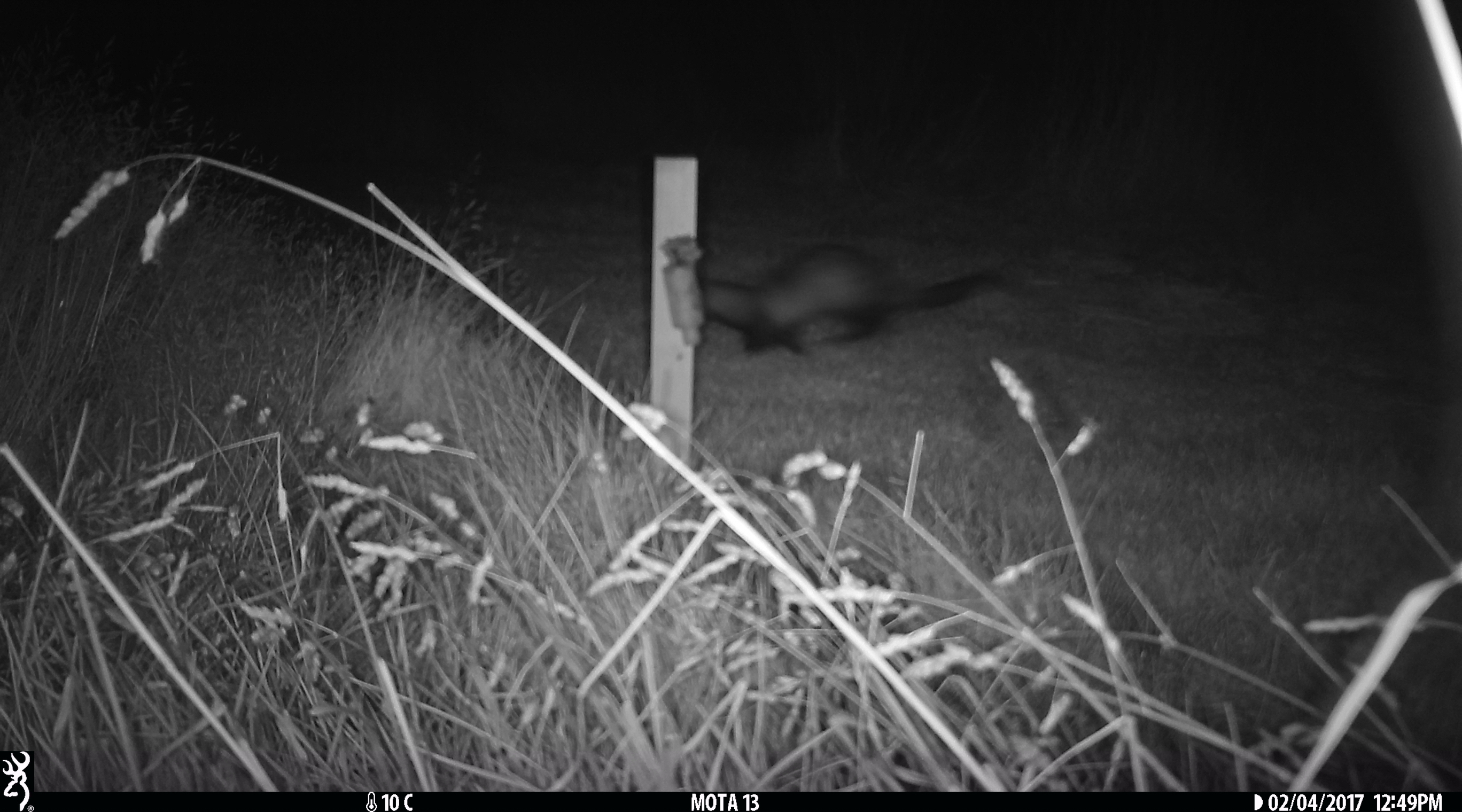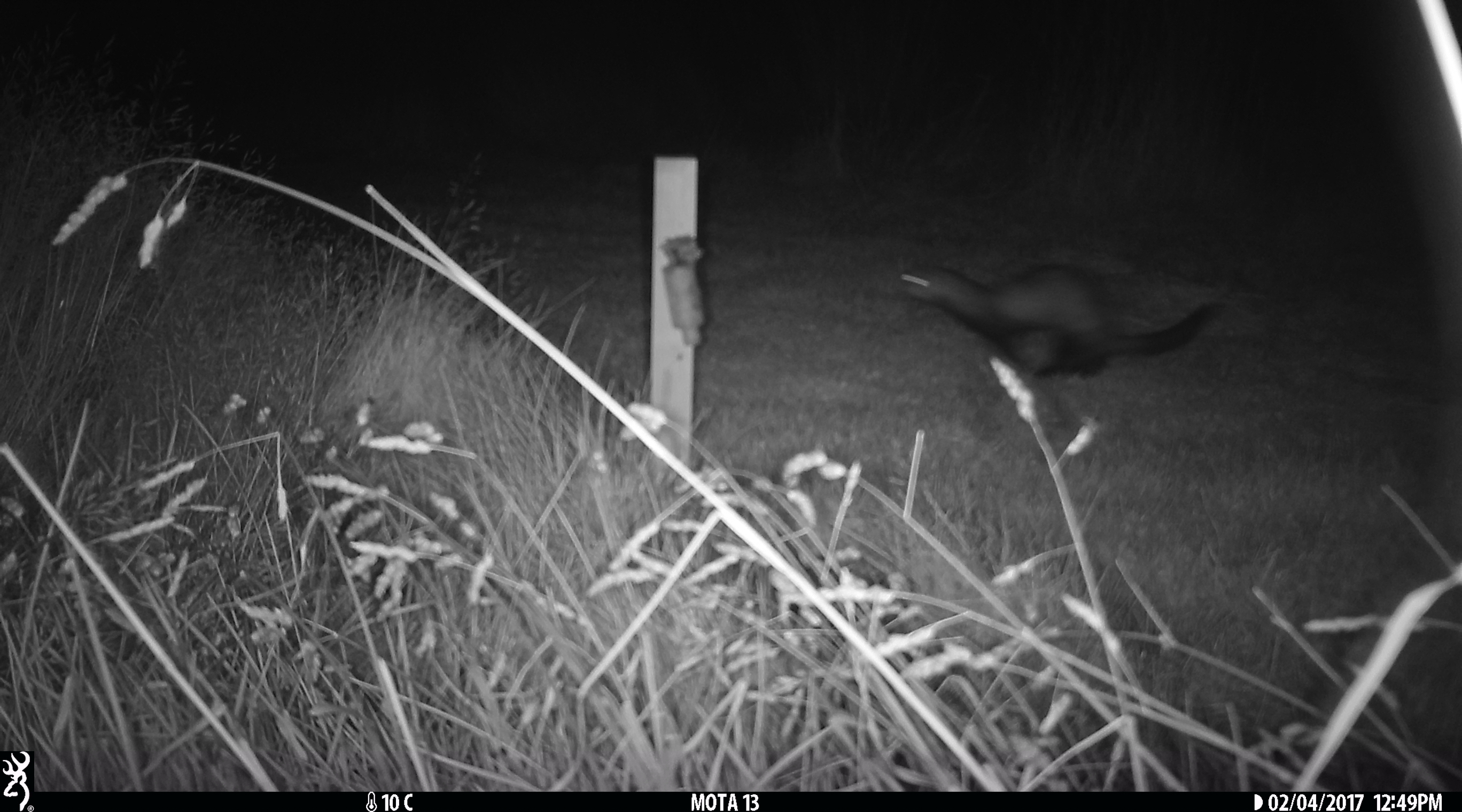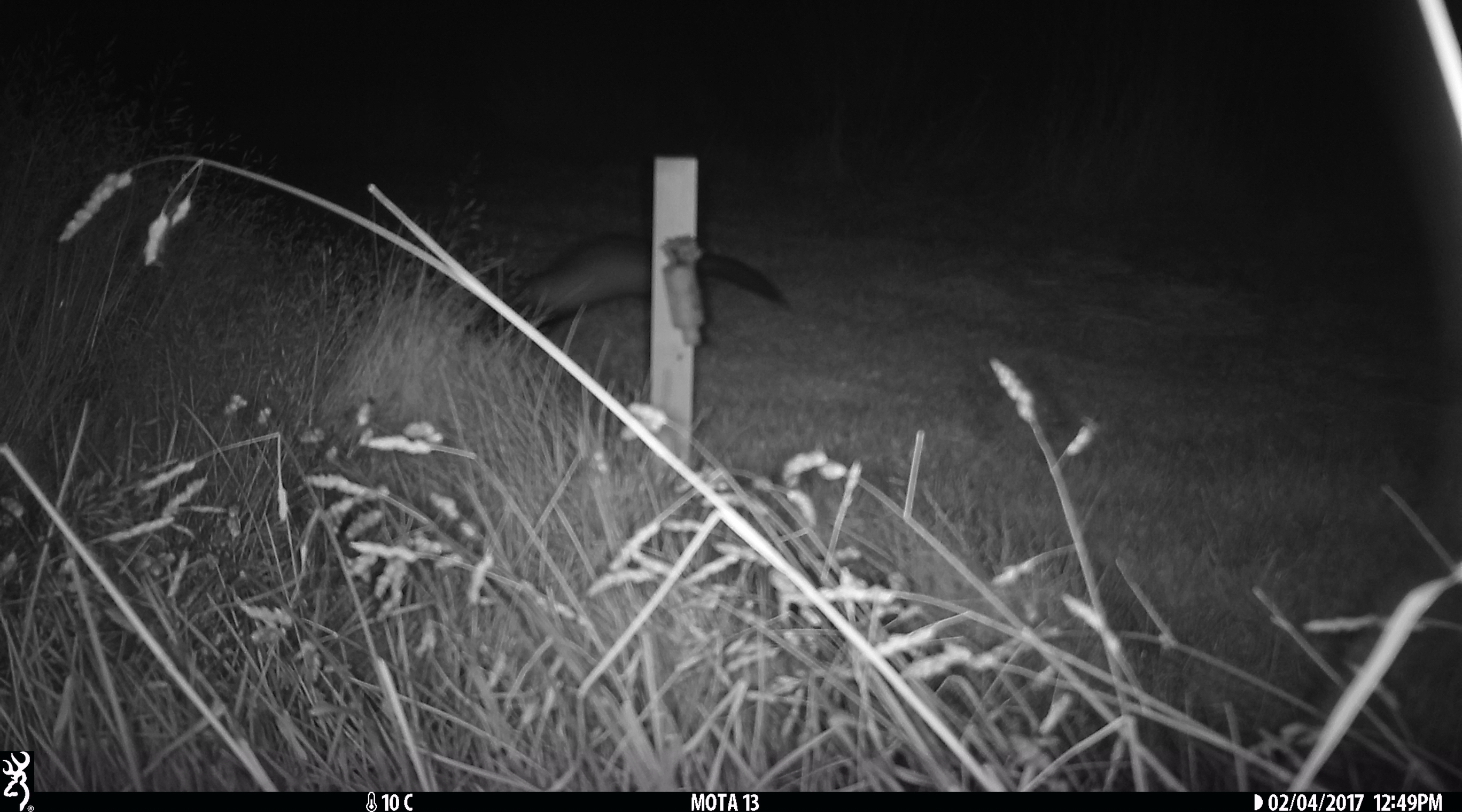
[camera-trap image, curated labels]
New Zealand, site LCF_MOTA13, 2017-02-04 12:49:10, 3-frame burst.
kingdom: Animalia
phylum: Chordata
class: Mammalia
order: Carnivora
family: Mustelidae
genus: Mustela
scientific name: Mustela furo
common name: ferret